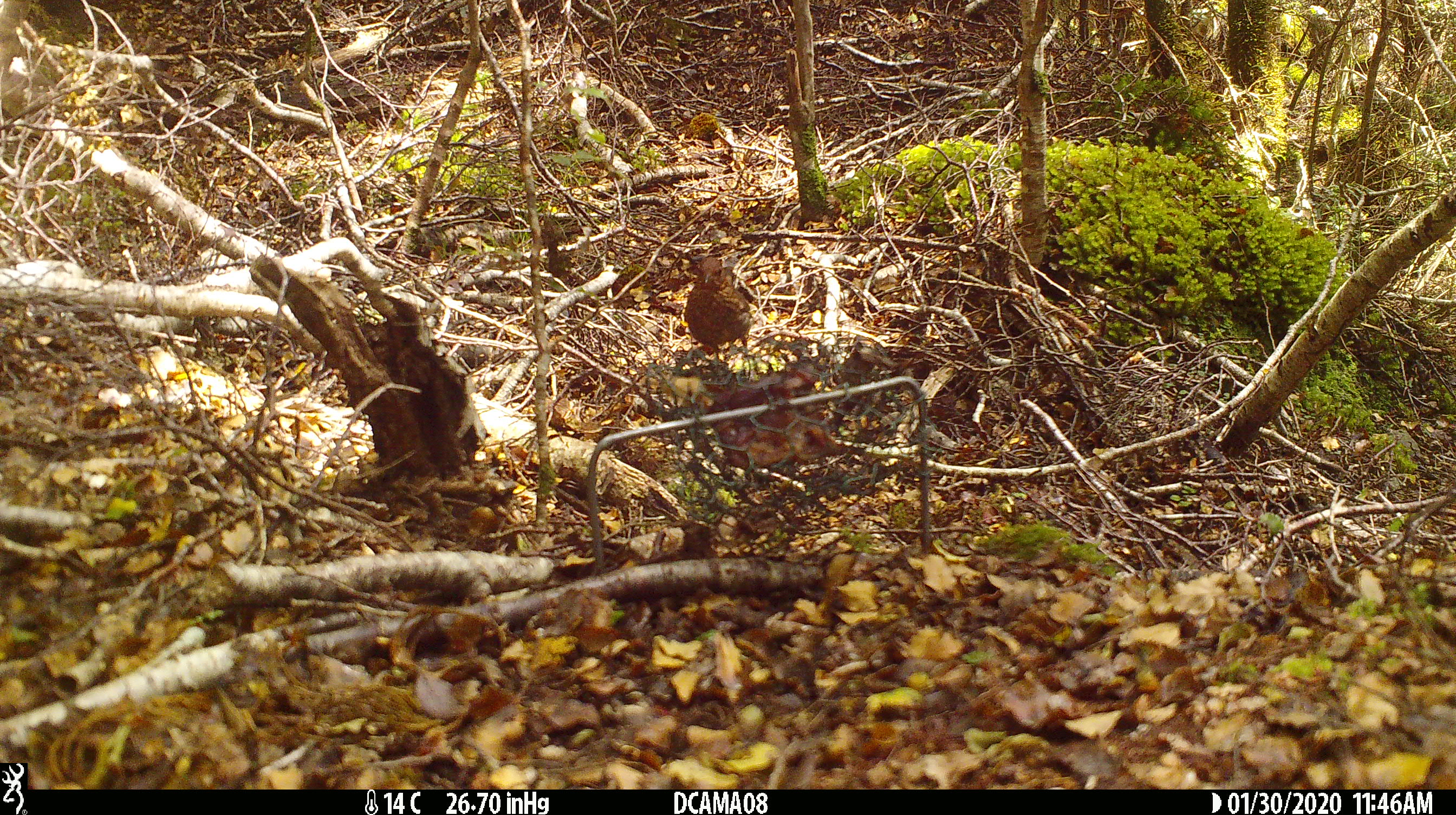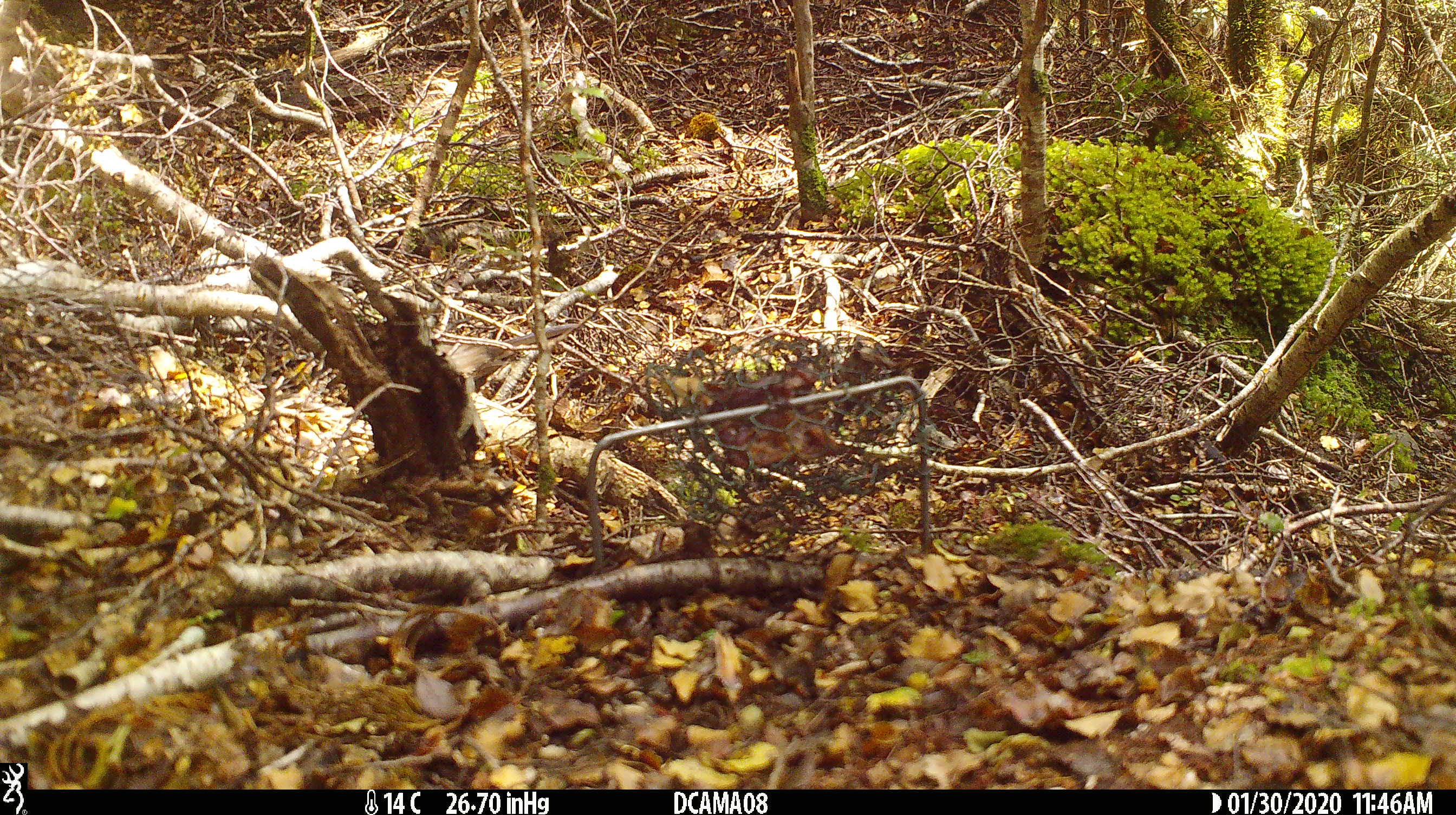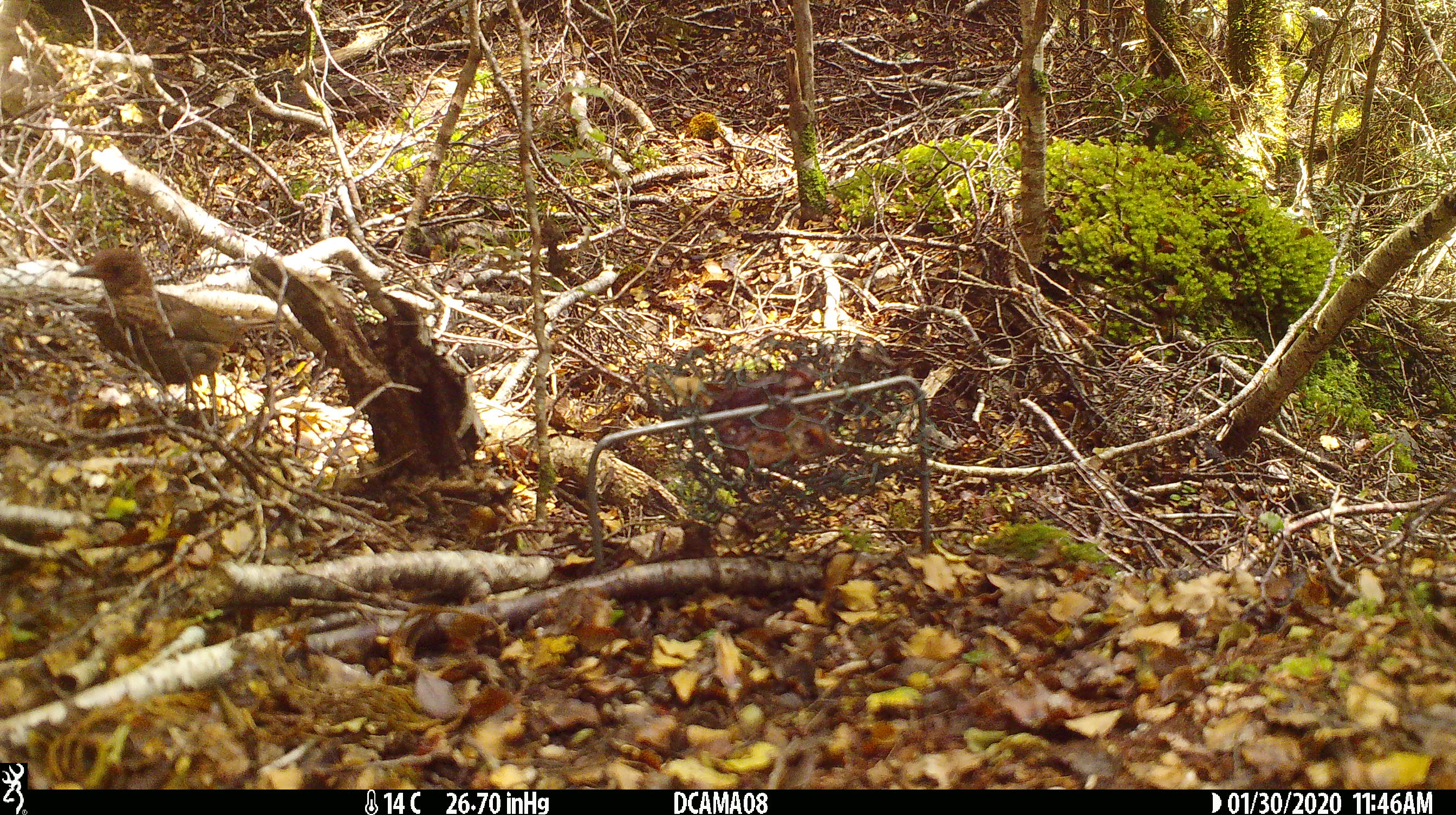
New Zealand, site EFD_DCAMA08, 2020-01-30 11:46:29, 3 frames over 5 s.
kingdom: Animalia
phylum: Chordata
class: Aves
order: Passeriformes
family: Turdidae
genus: Turdus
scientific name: Turdus merula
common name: eurasian blackbird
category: blackbird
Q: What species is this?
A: Blackbird (eurasian blackbird) (Turdus merula).